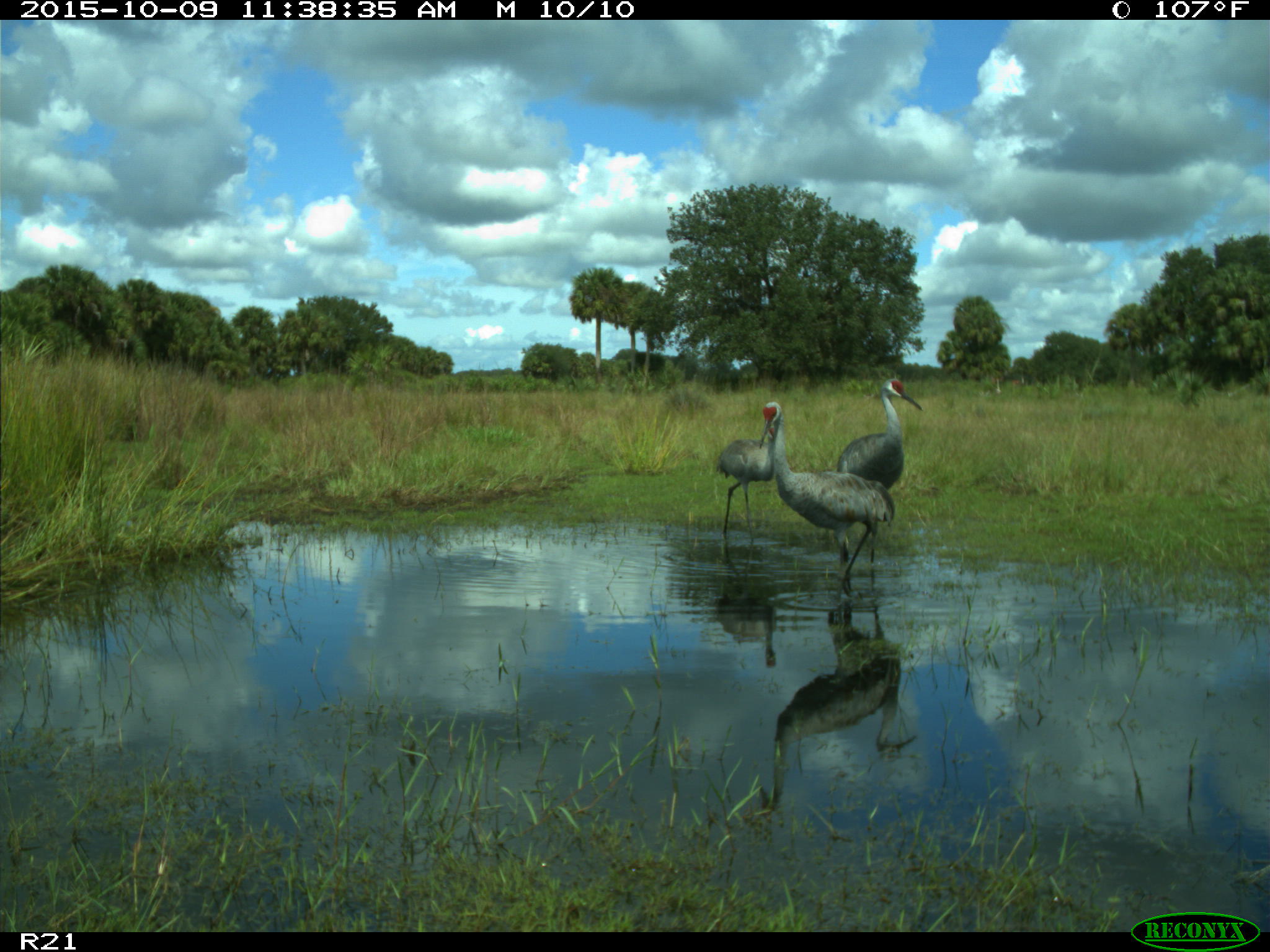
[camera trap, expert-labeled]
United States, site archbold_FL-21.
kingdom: Animalia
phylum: Chordata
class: Aves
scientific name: Aves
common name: birds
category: unidentified bird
Unidentified bird (birds) (Aves).